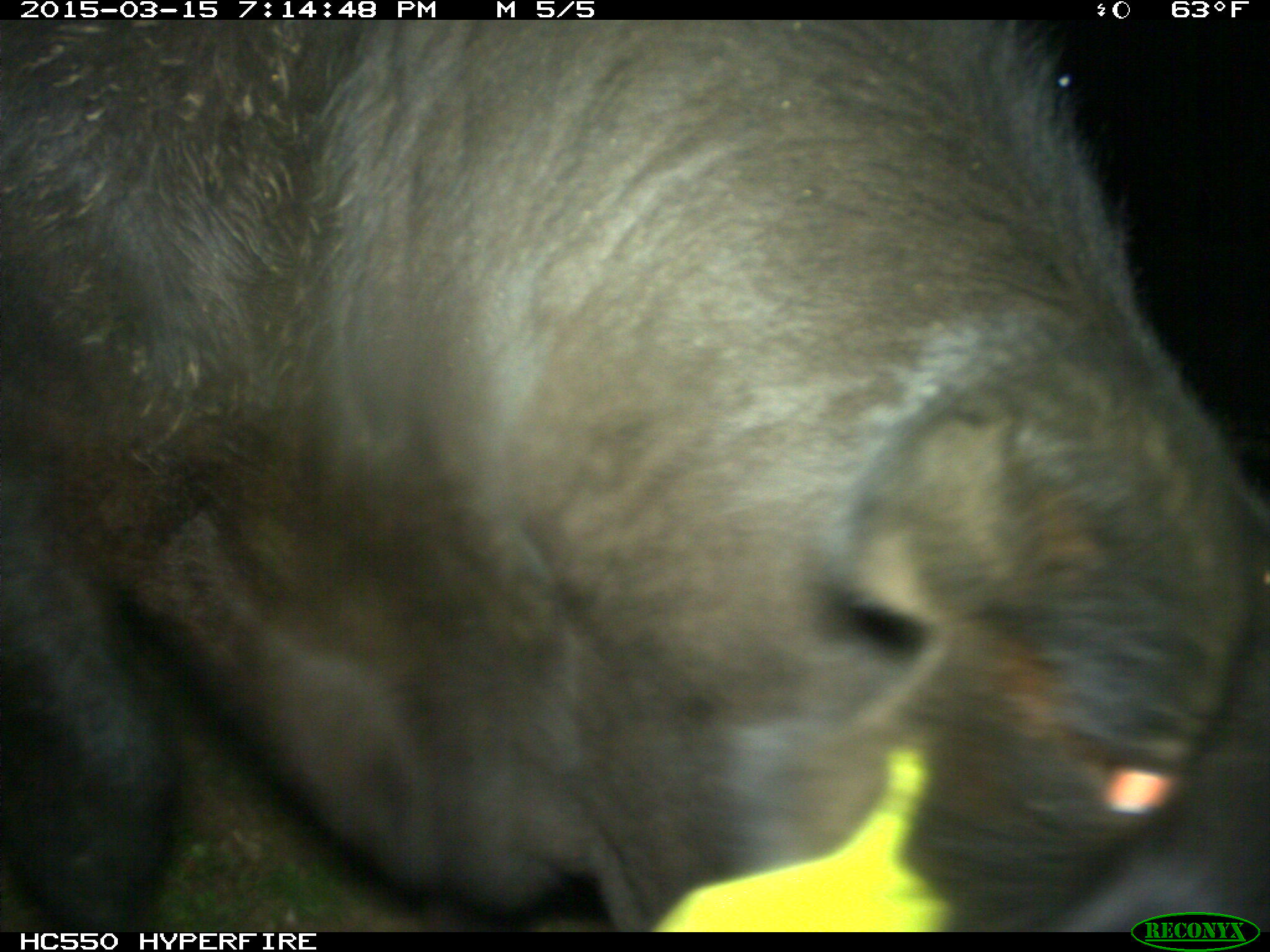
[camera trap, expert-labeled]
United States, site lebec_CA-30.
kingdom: Animalia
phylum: Chordata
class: Mammalia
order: Artiodactyla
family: Bovidae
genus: Bos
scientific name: Bos taurus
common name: domestic cow